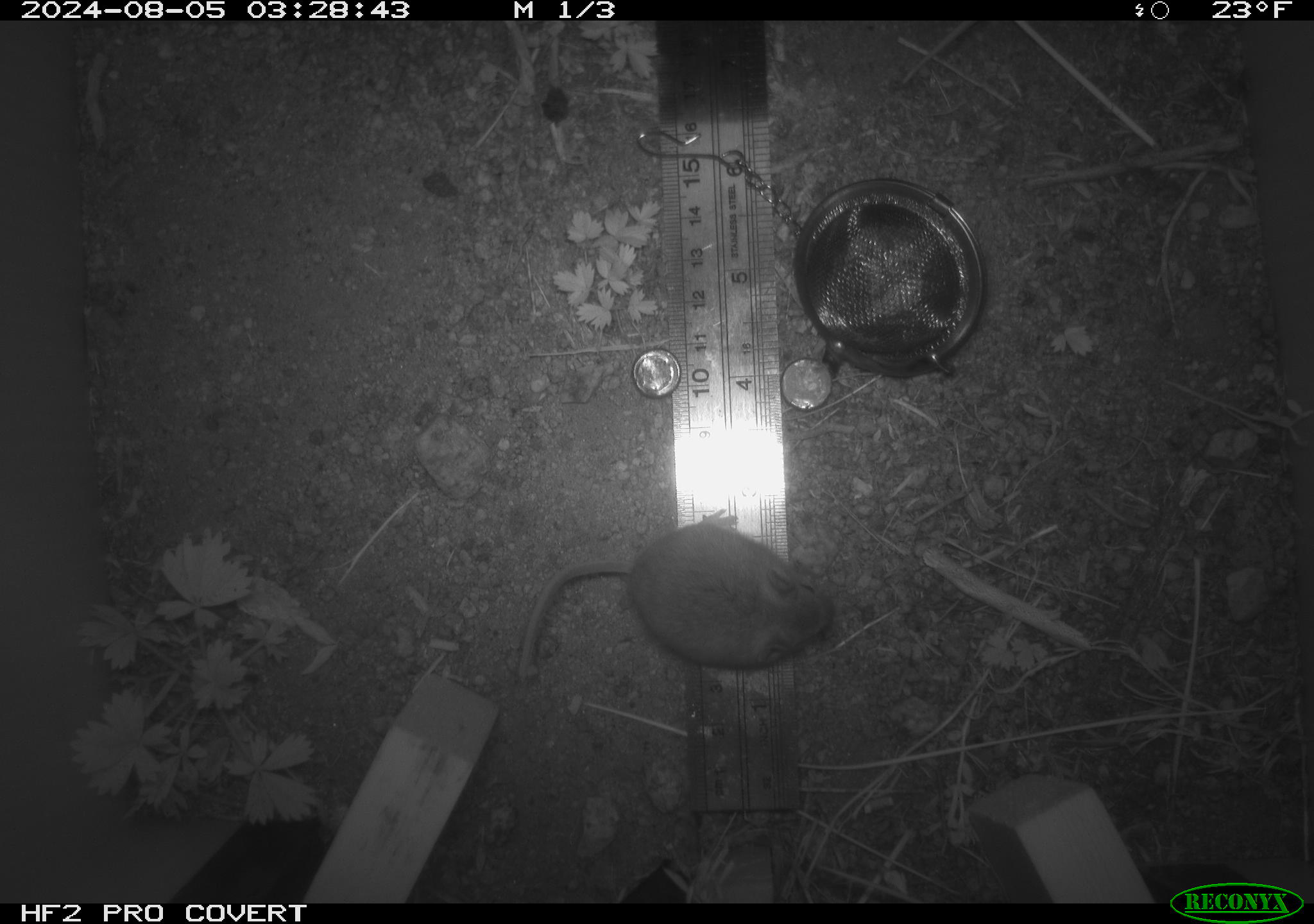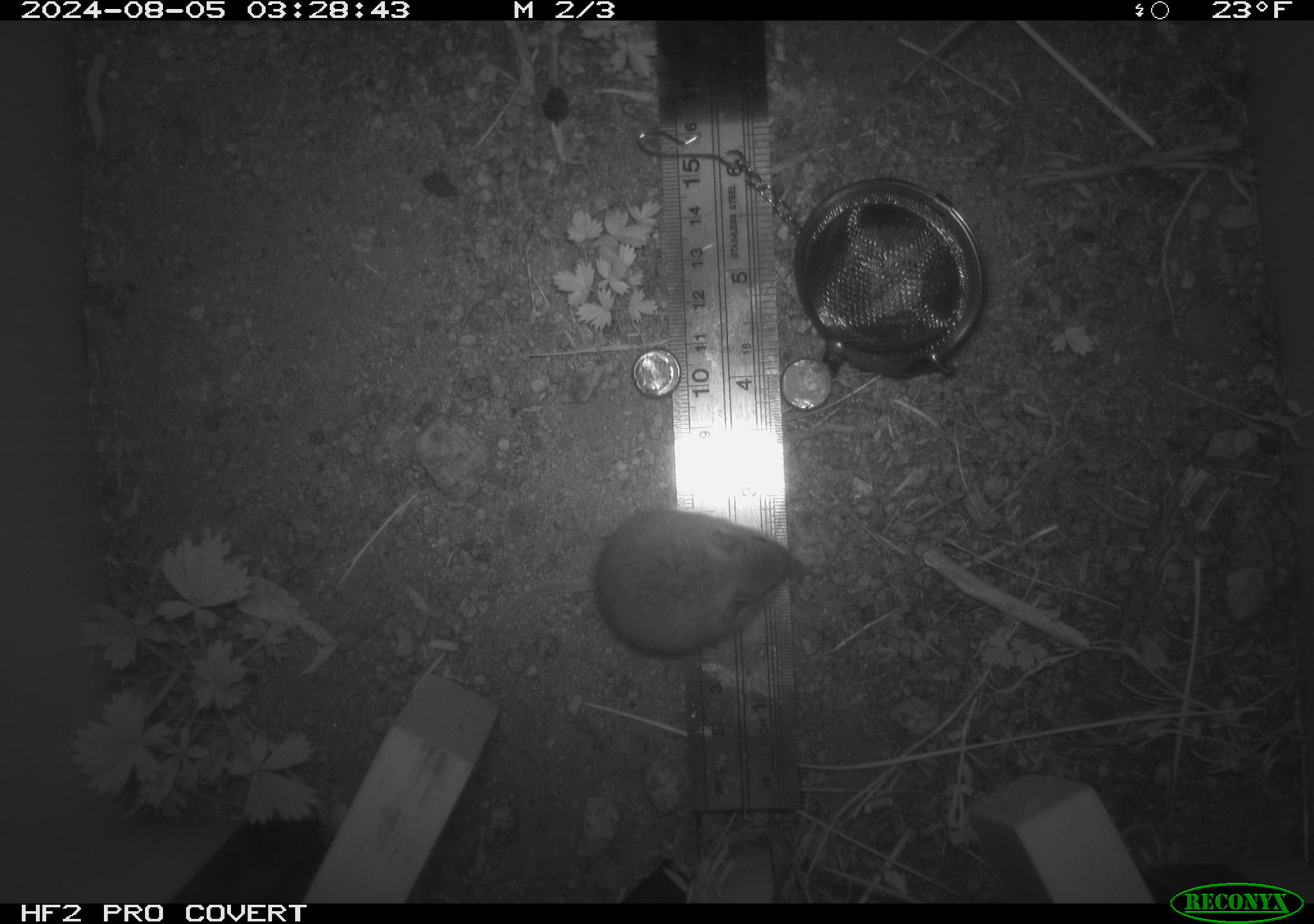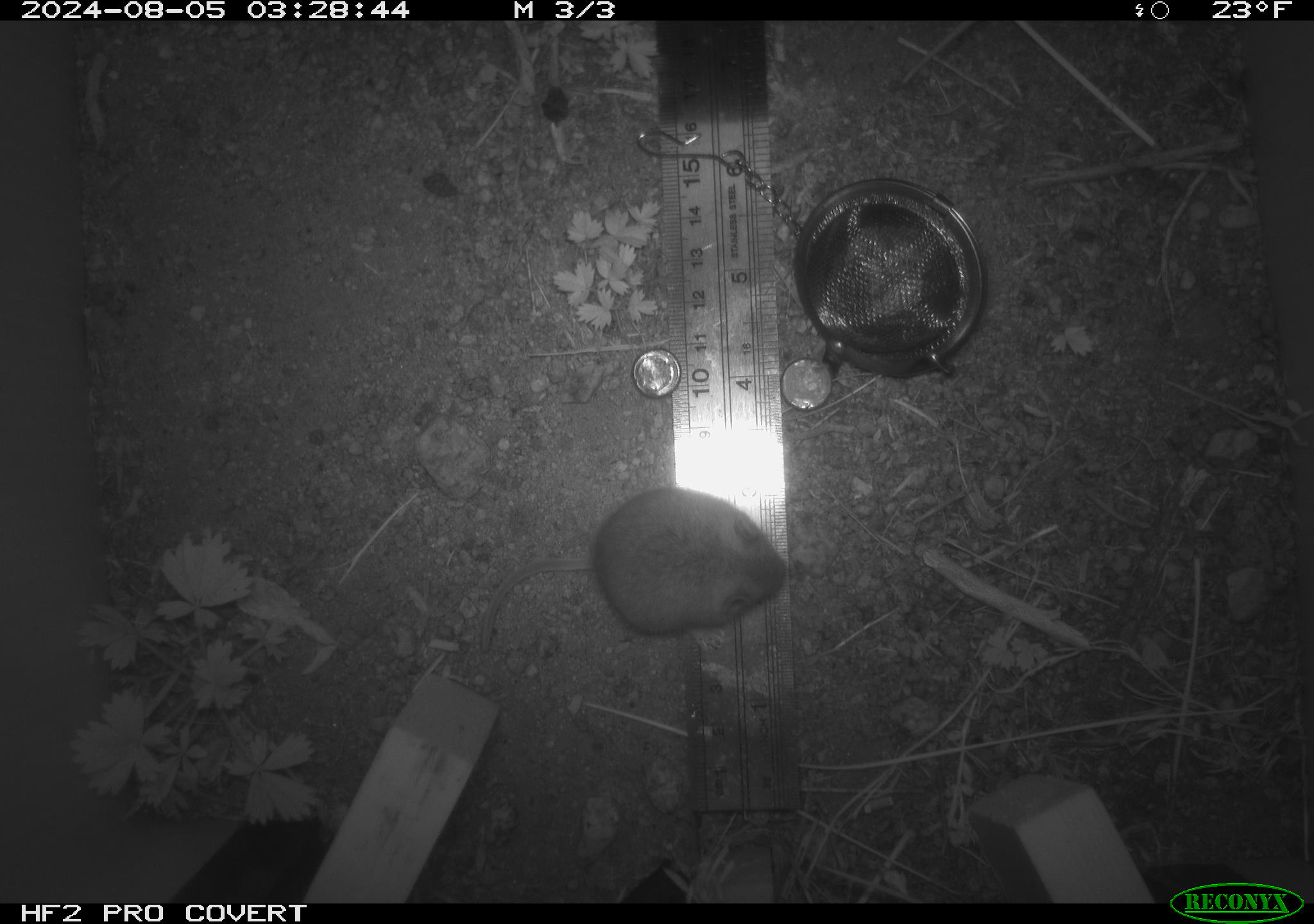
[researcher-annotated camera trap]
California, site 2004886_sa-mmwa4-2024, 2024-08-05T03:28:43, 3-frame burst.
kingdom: Animalia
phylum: Chordata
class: Mammalia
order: Rodentia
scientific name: Rodentia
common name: mouse species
Mouse species (Rodentia).